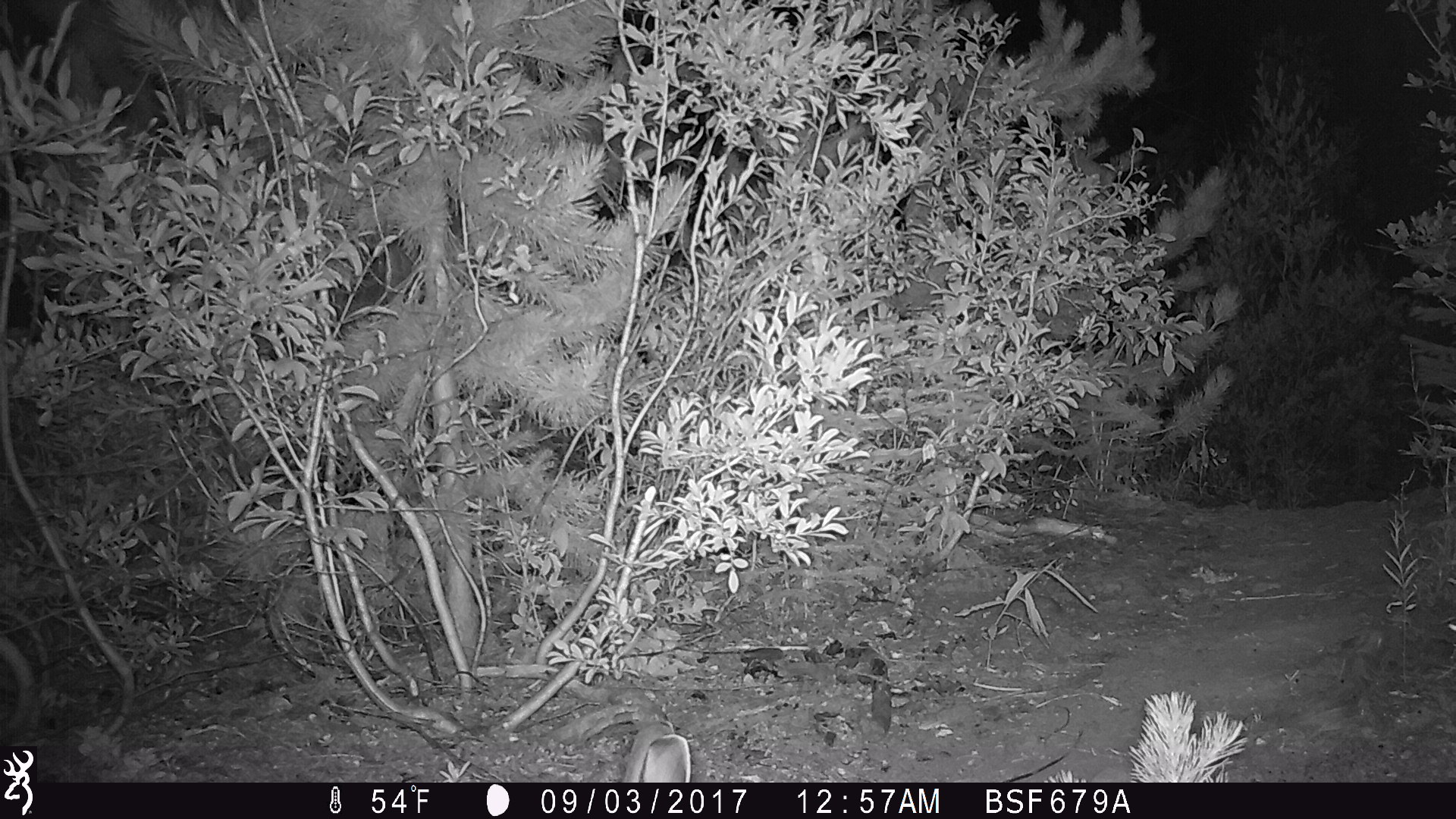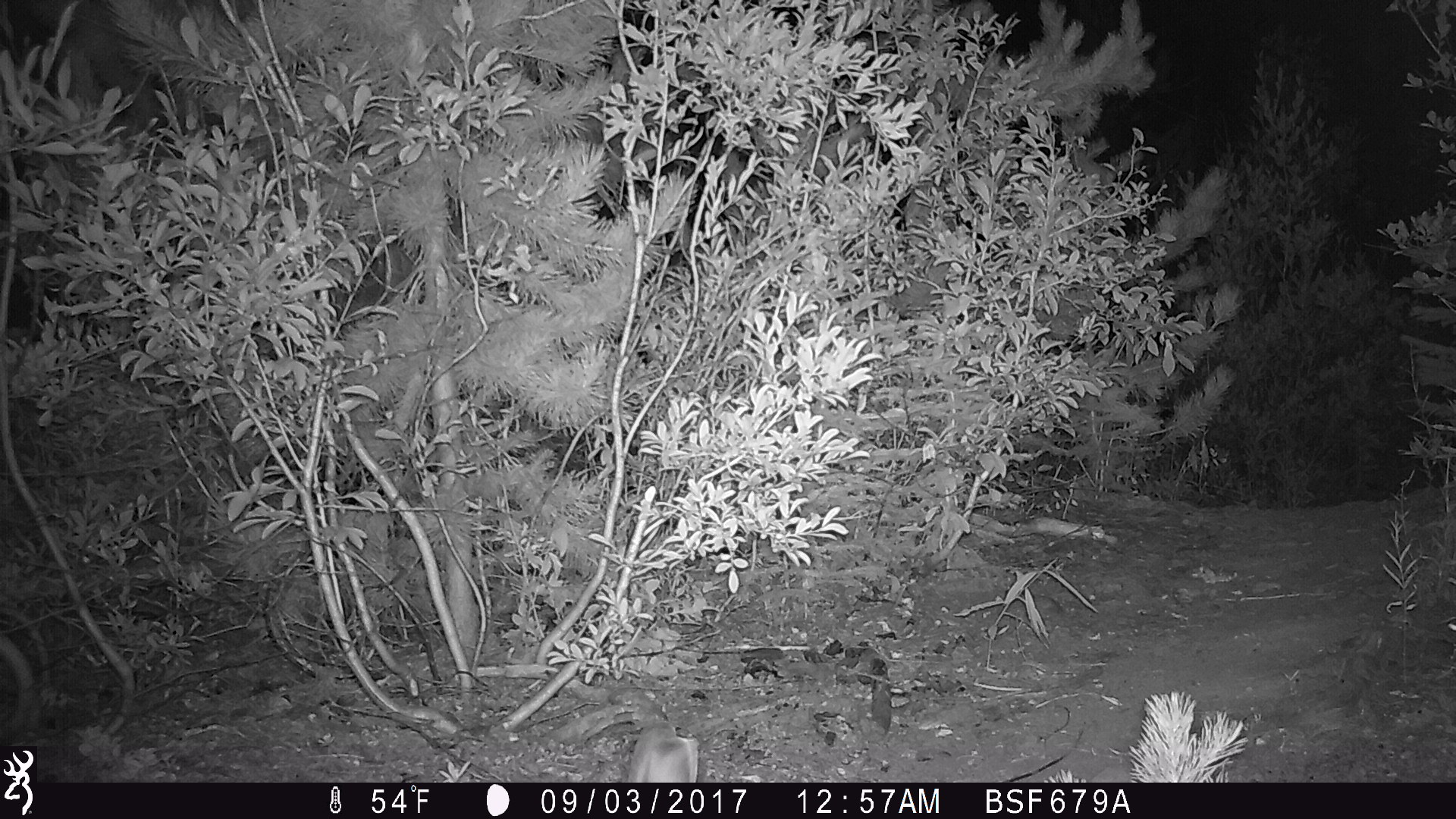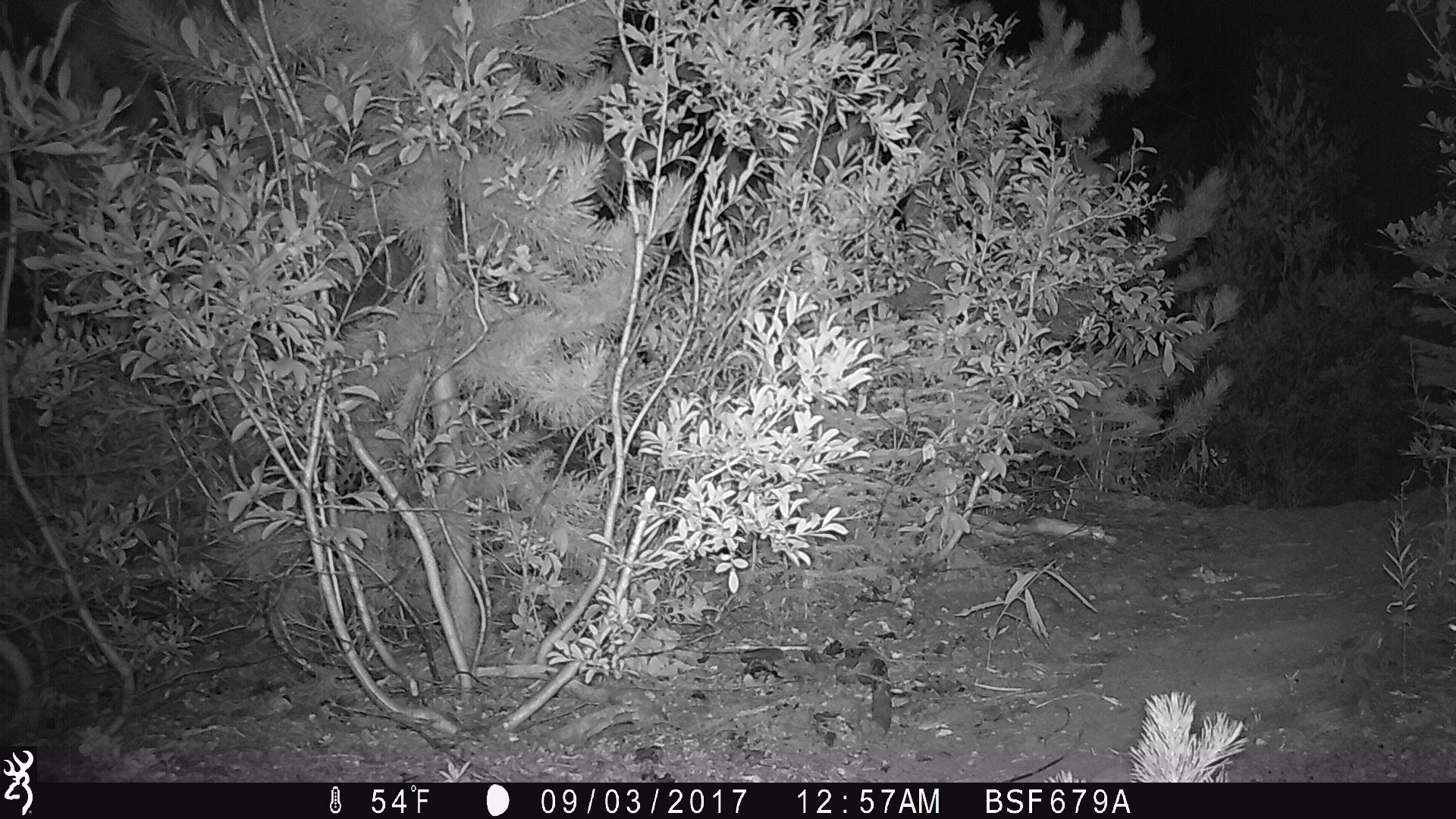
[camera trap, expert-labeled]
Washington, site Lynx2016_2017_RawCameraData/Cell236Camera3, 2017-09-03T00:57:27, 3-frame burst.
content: unidentified animal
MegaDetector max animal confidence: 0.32